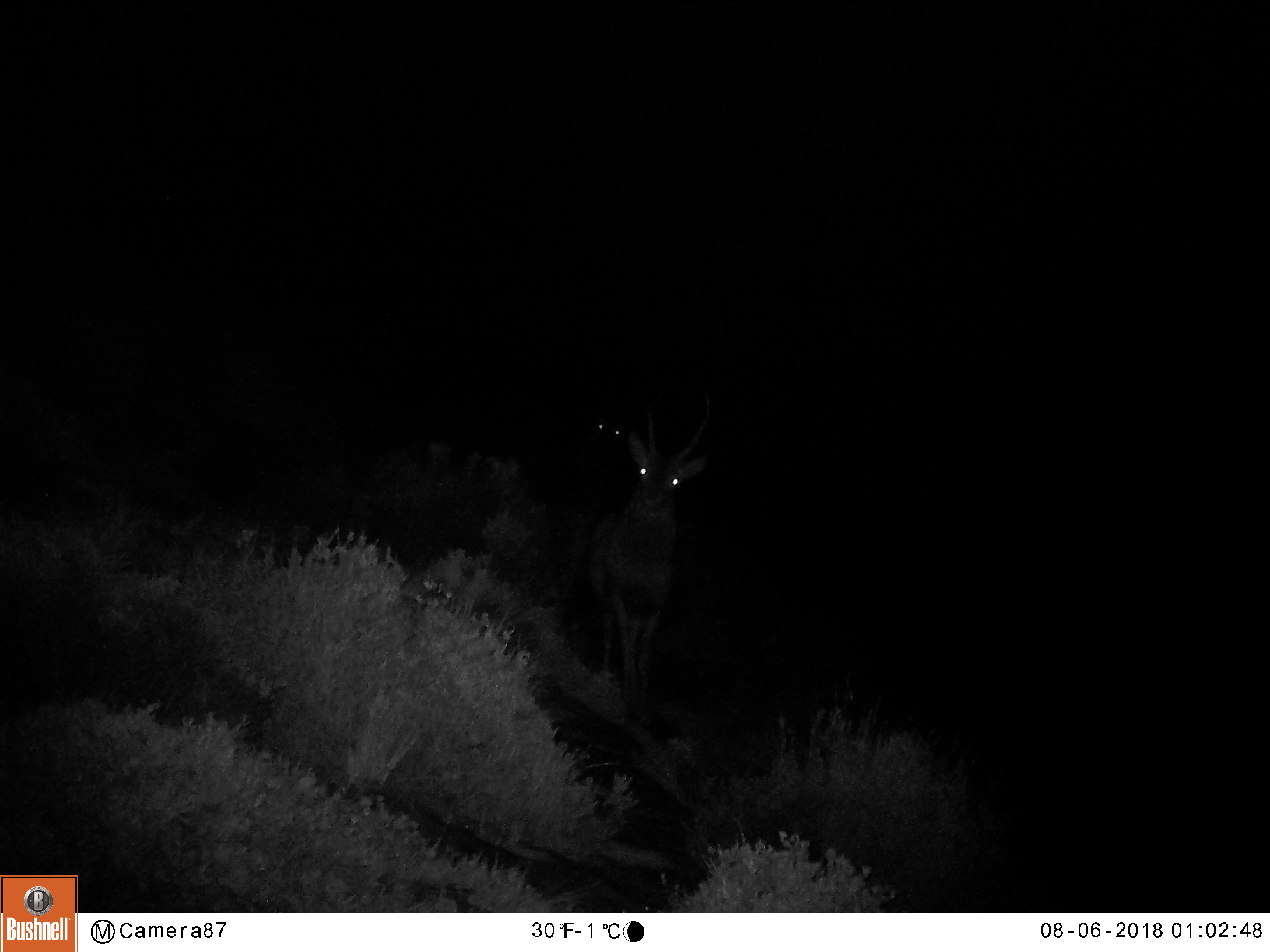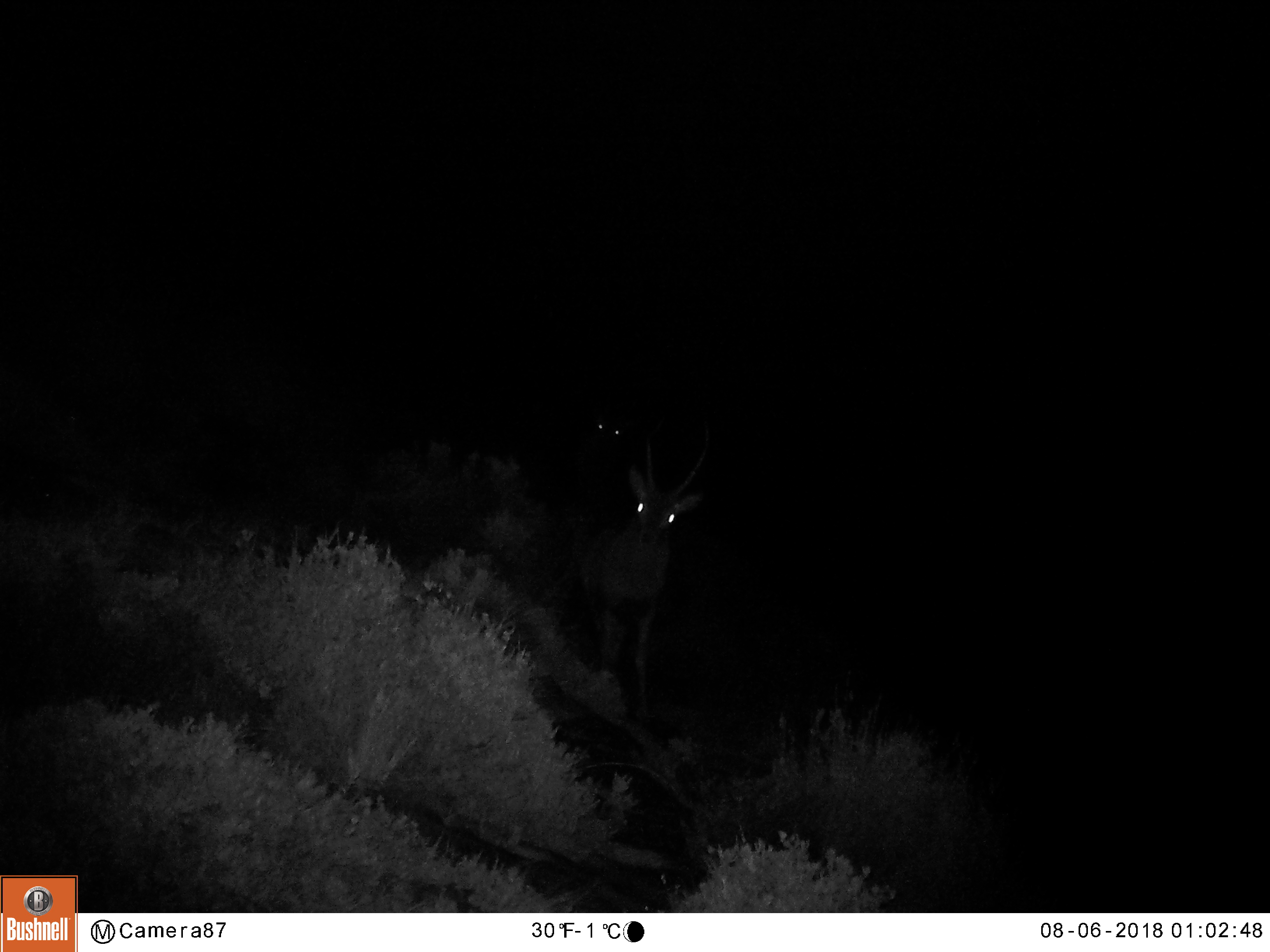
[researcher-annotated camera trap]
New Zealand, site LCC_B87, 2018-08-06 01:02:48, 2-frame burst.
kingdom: Animalia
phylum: Chordata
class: Mammalia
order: Artiodactyla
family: Cervidae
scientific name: Cervidae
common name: deer